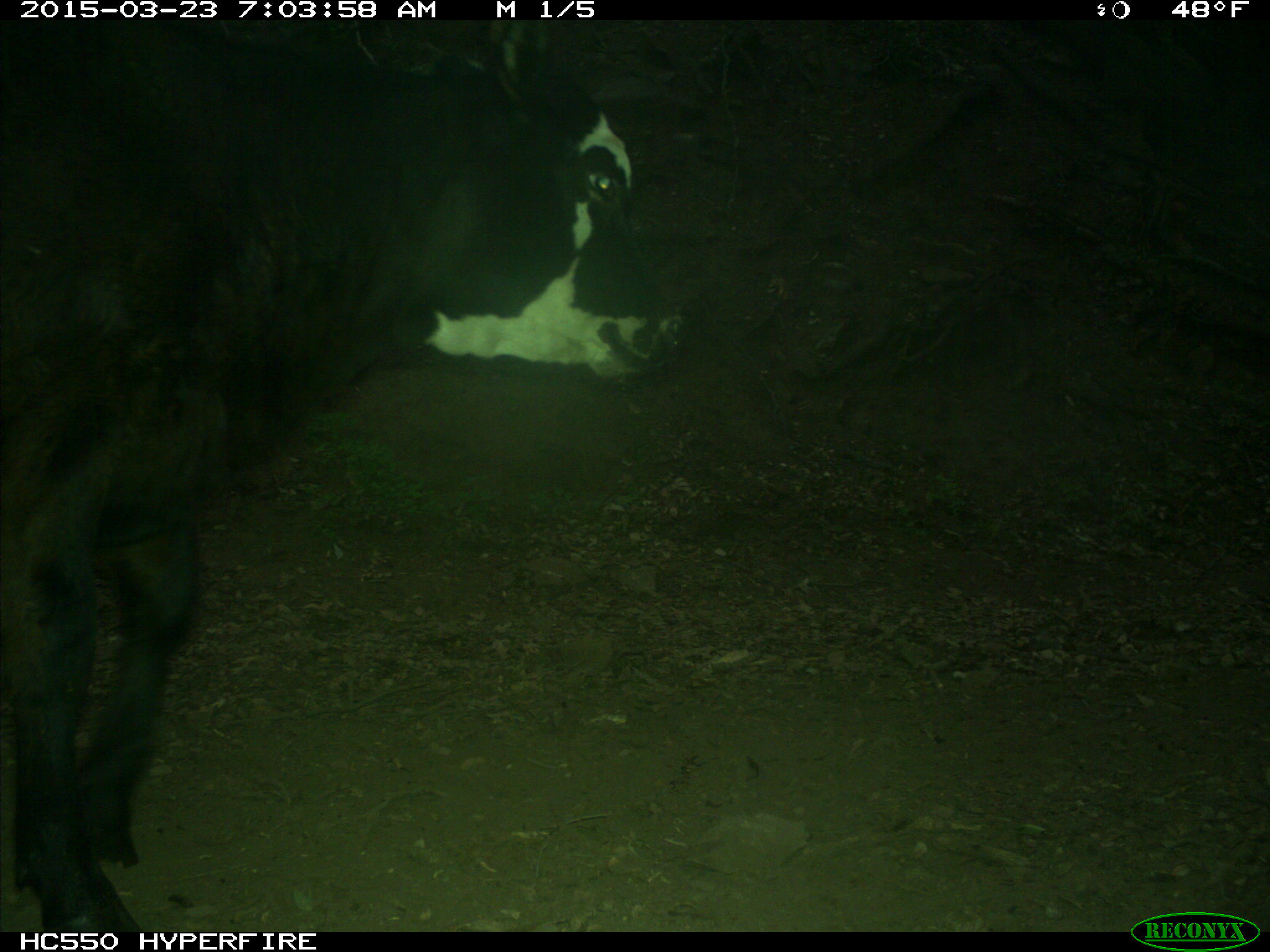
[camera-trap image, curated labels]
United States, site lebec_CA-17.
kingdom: Animalia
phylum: Chordata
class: Mammalia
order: Artiodactyla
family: Bovidae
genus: Bos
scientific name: Bos taurus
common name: domestic cow